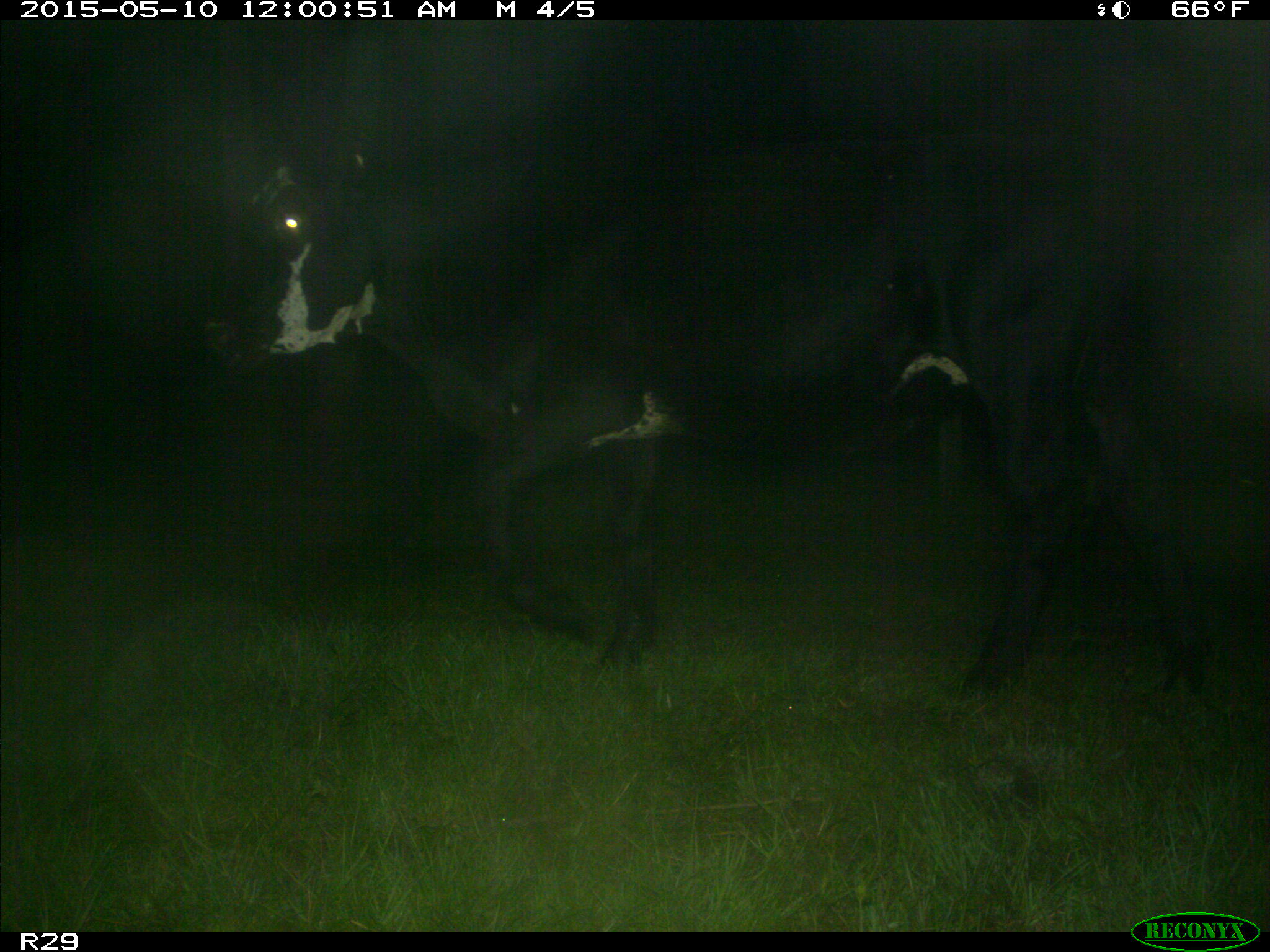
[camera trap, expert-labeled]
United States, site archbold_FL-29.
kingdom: Animalia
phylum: Chordata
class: Mammalia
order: Artiodactyla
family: Bovidae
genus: Bos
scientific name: Bos taurus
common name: domestic cow